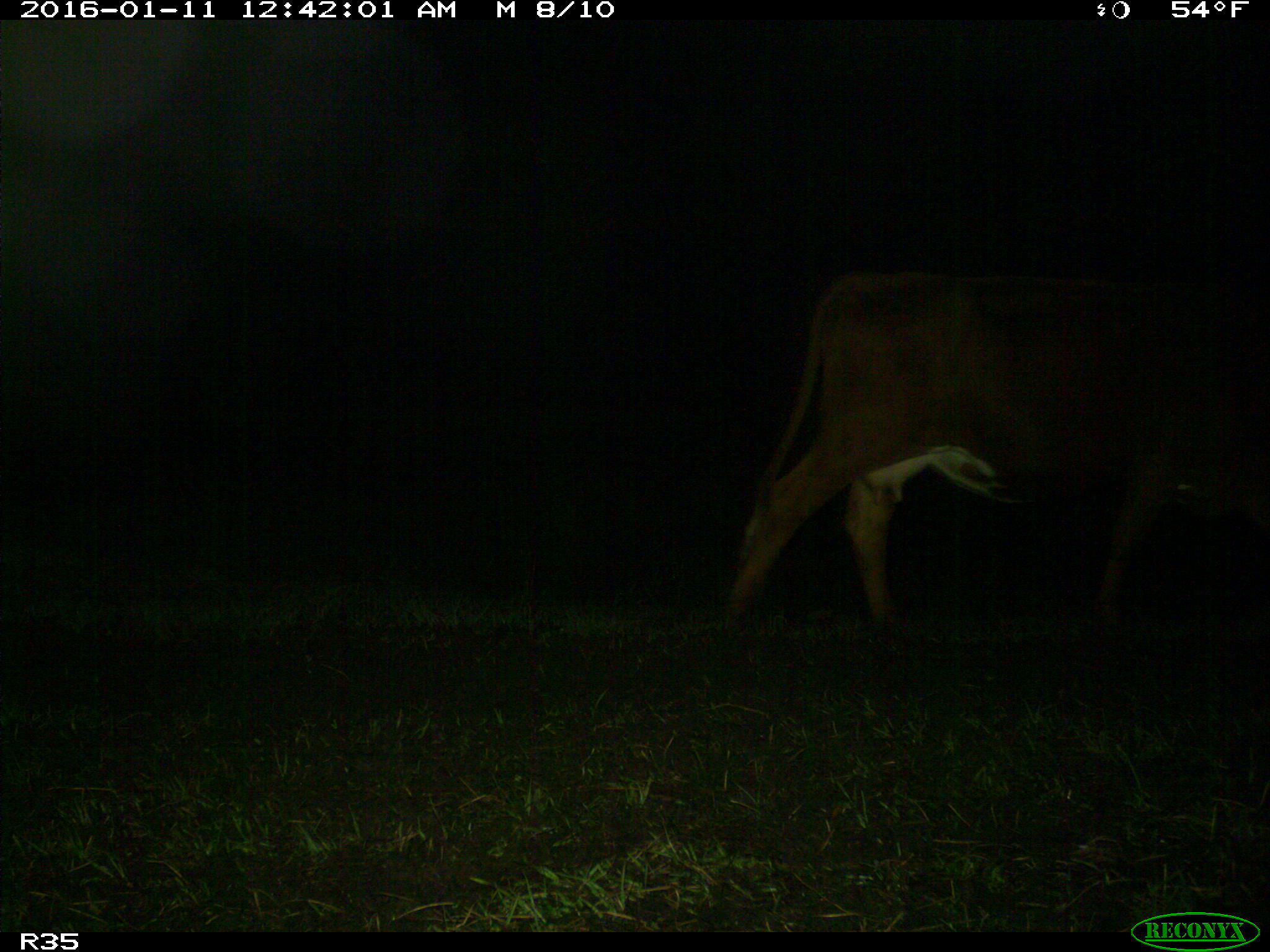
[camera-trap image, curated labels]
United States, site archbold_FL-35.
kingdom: Animalia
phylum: Chordata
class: Mammalia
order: Artiodactyla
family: Bovidae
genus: Bos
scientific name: Bos taurus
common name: domestic cow